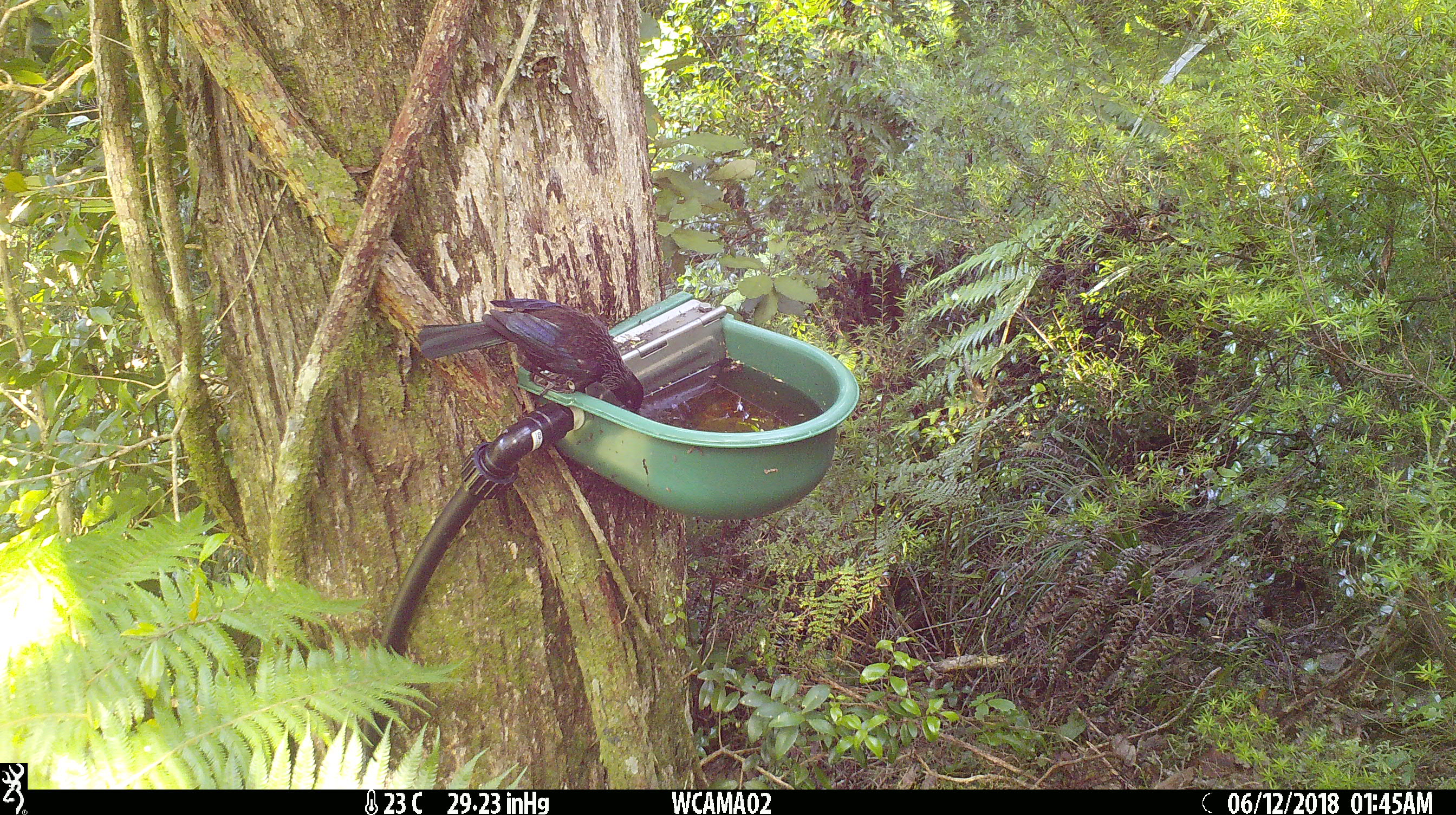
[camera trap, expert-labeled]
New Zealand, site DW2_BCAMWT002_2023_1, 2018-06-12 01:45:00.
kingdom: Animalia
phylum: Chordata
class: Aves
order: Passeriformes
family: Meliphagidae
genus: Prosthemadera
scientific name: Prosthemadera novaeseelandiae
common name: tui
Tui (Prosthemadera novaeseelandiae).